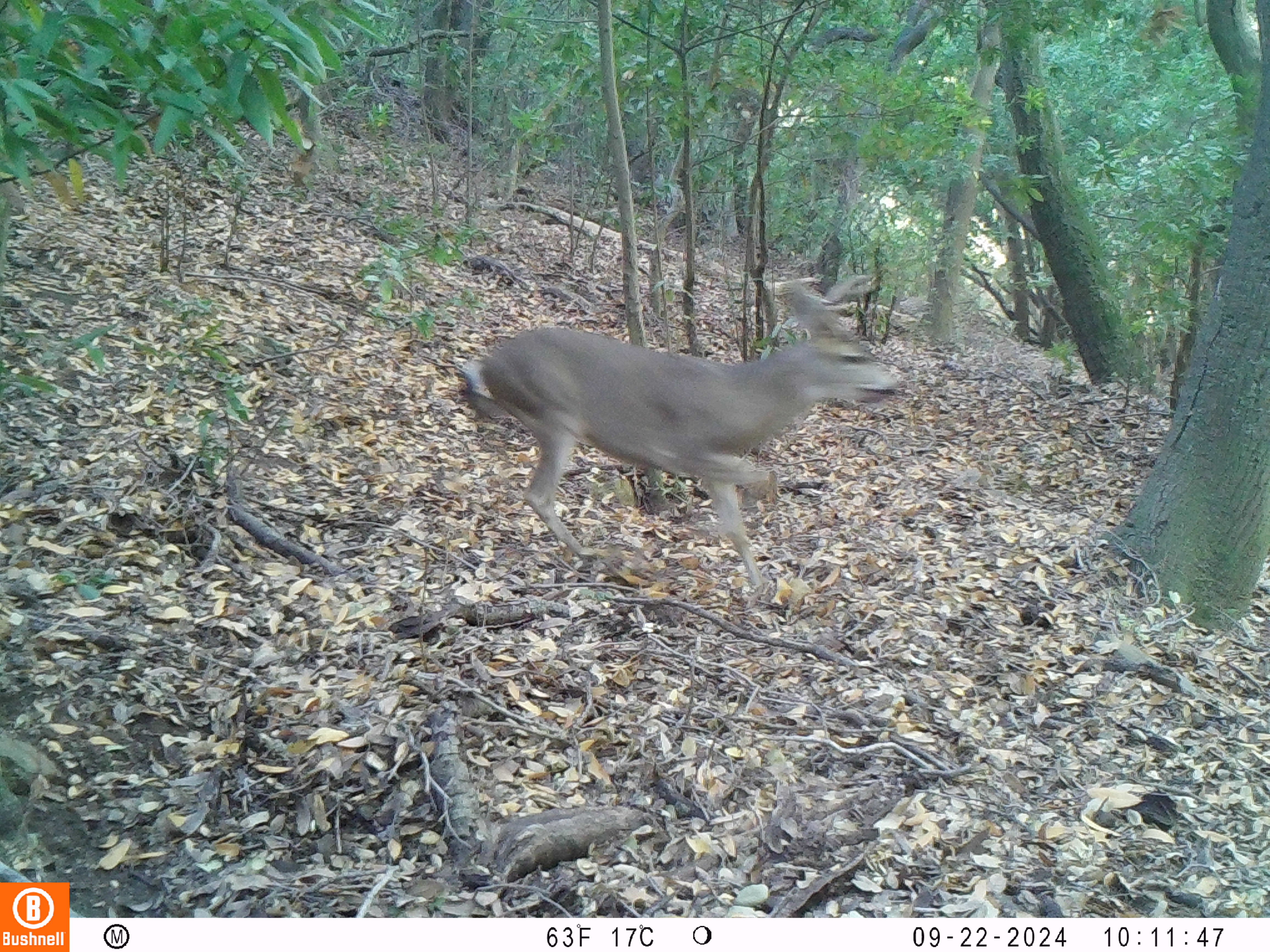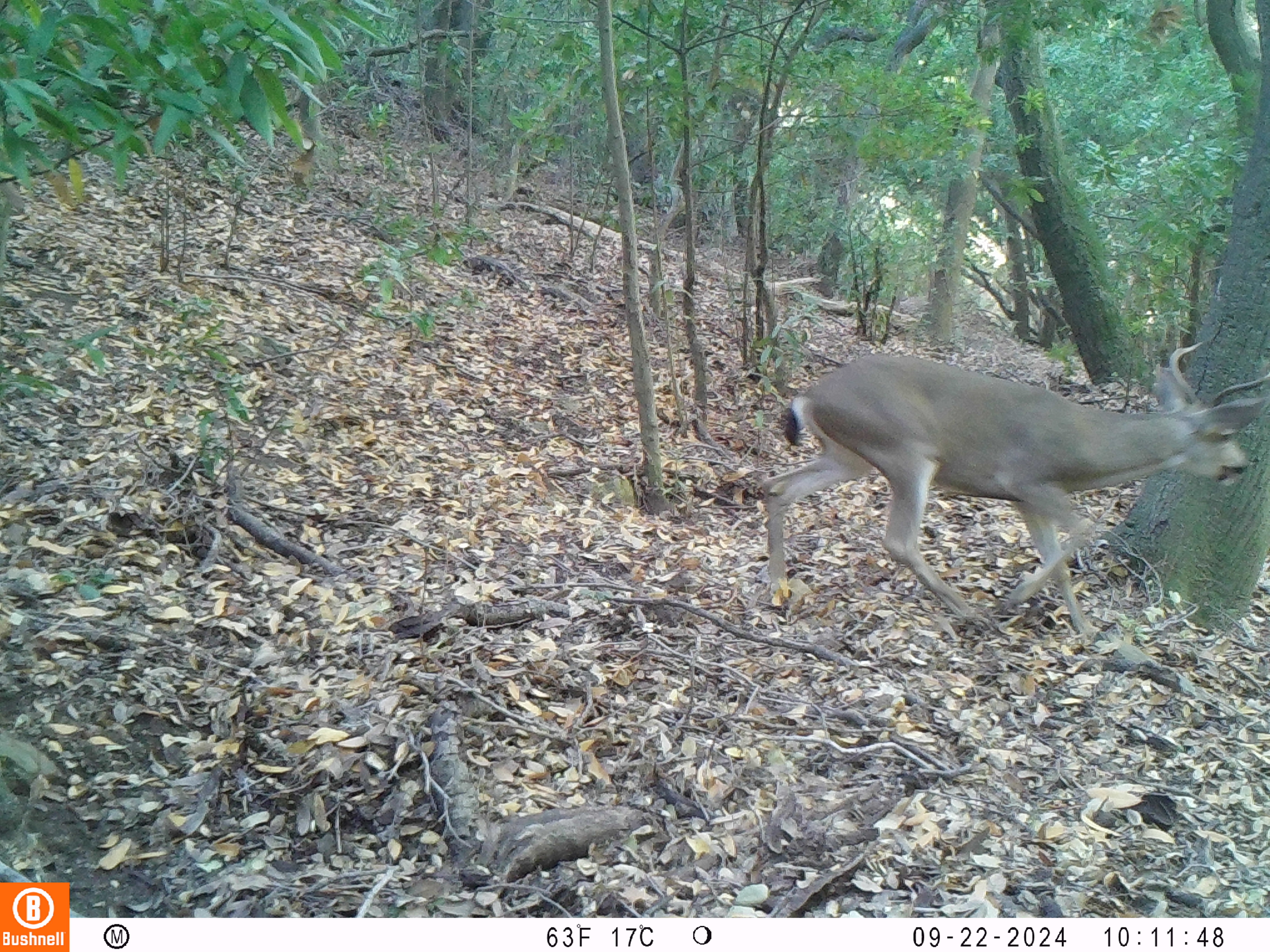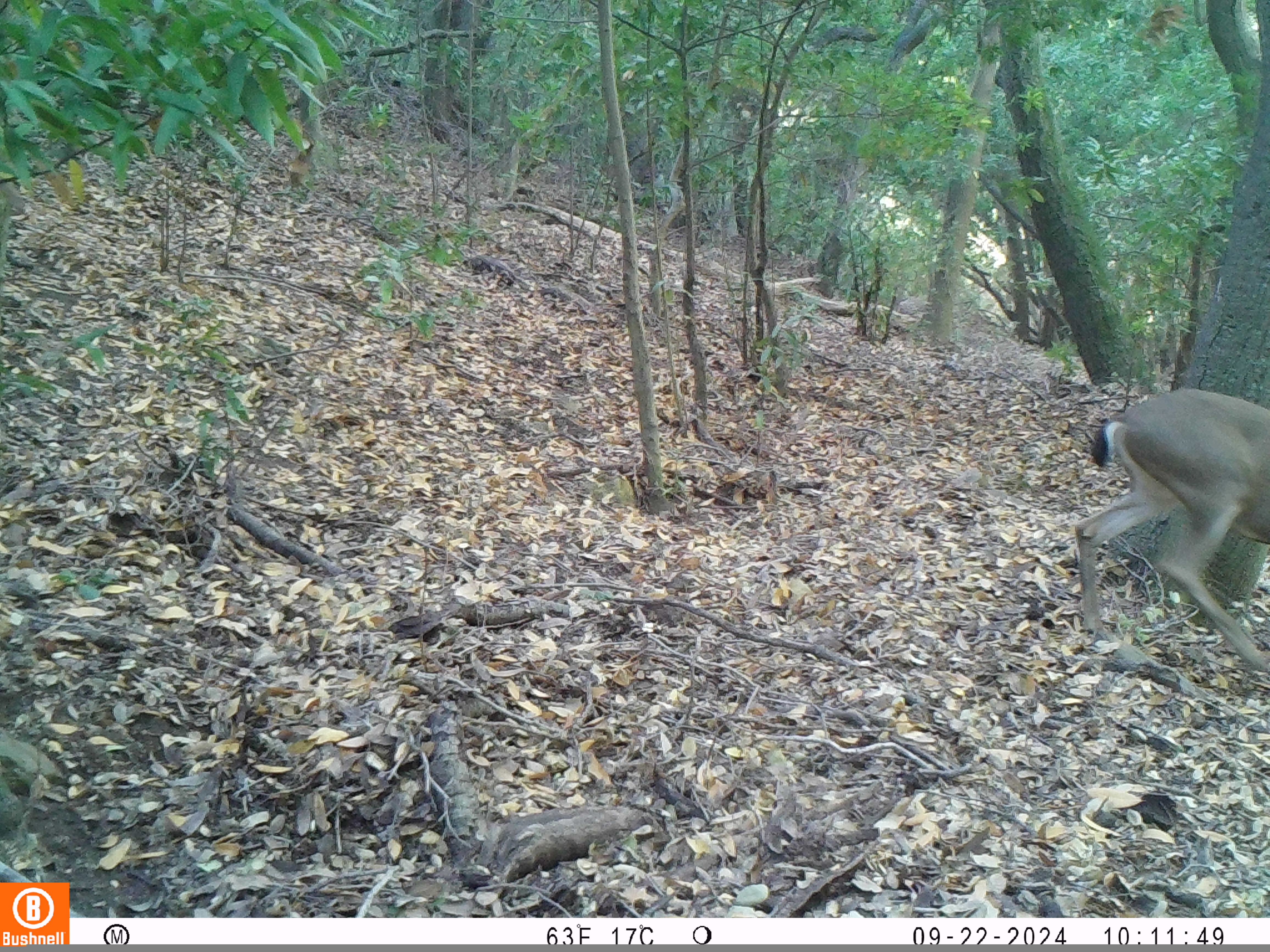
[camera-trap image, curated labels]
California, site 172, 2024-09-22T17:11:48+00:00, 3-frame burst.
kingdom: Animalia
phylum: Chordata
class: Mammalia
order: Artiodactyla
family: Cervidae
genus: Odocoileus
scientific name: Odocoileus hemionus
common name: mule deer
Mule deer (Odocoileus hemionus).